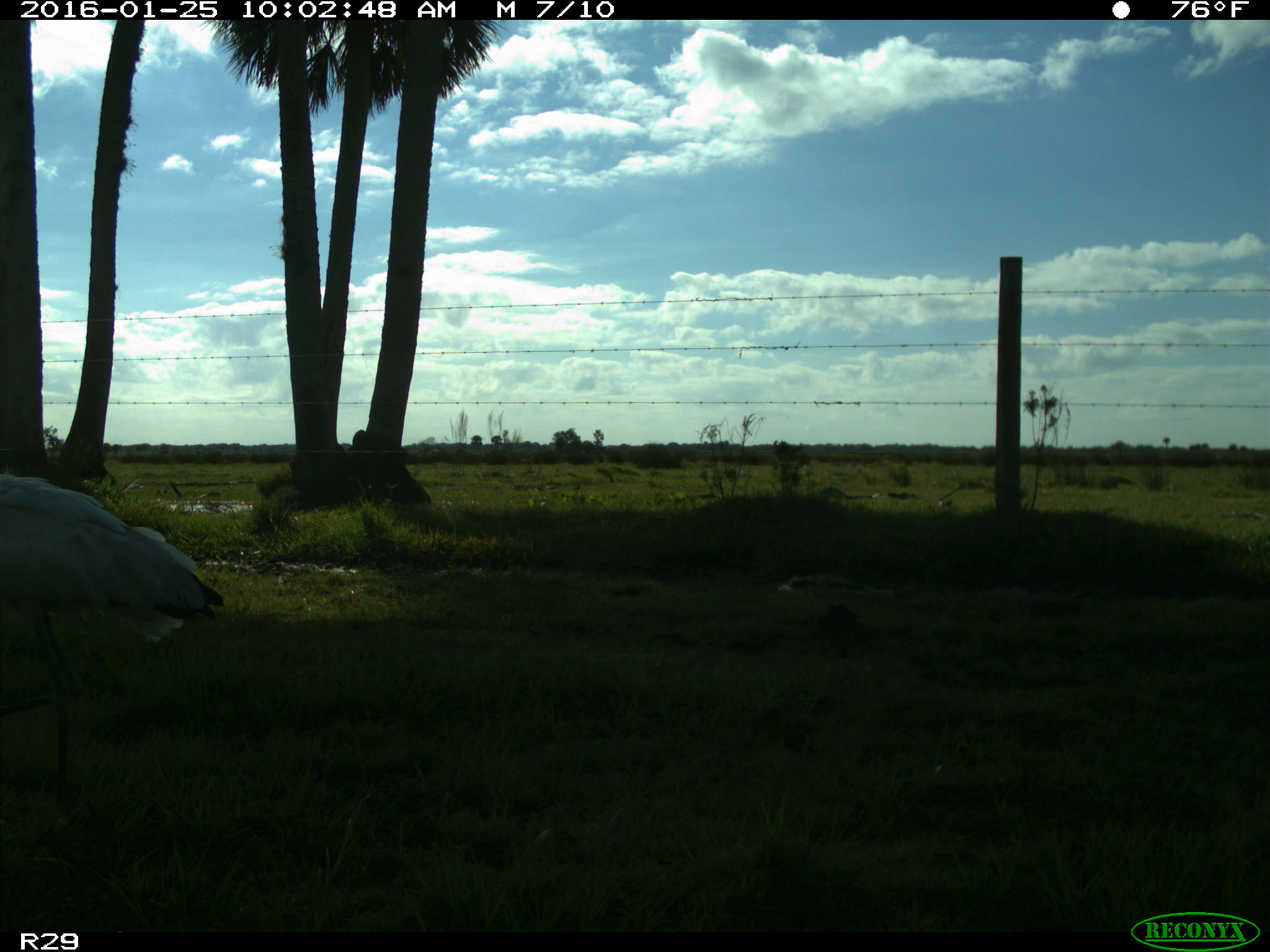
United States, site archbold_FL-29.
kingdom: Animalia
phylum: Chordata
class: Aves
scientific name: Aves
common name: birds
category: unidentified bird